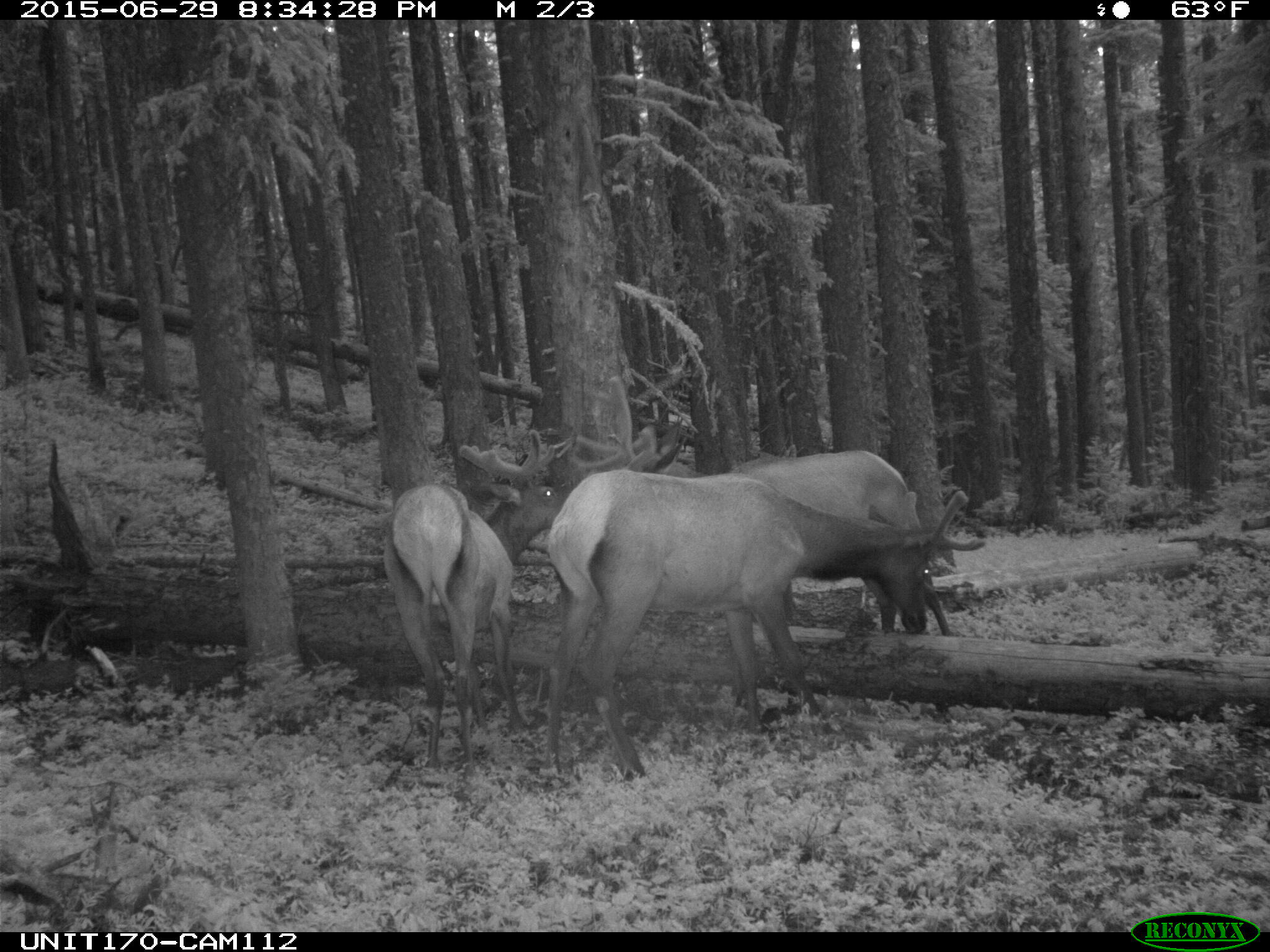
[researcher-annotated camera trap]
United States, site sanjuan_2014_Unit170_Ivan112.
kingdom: Animalia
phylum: Chordata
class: Mammalia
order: Artiodactyla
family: Cervidae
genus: Cervus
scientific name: Cervus elaphus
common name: red deer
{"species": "Cervus elaphus (red deer)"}